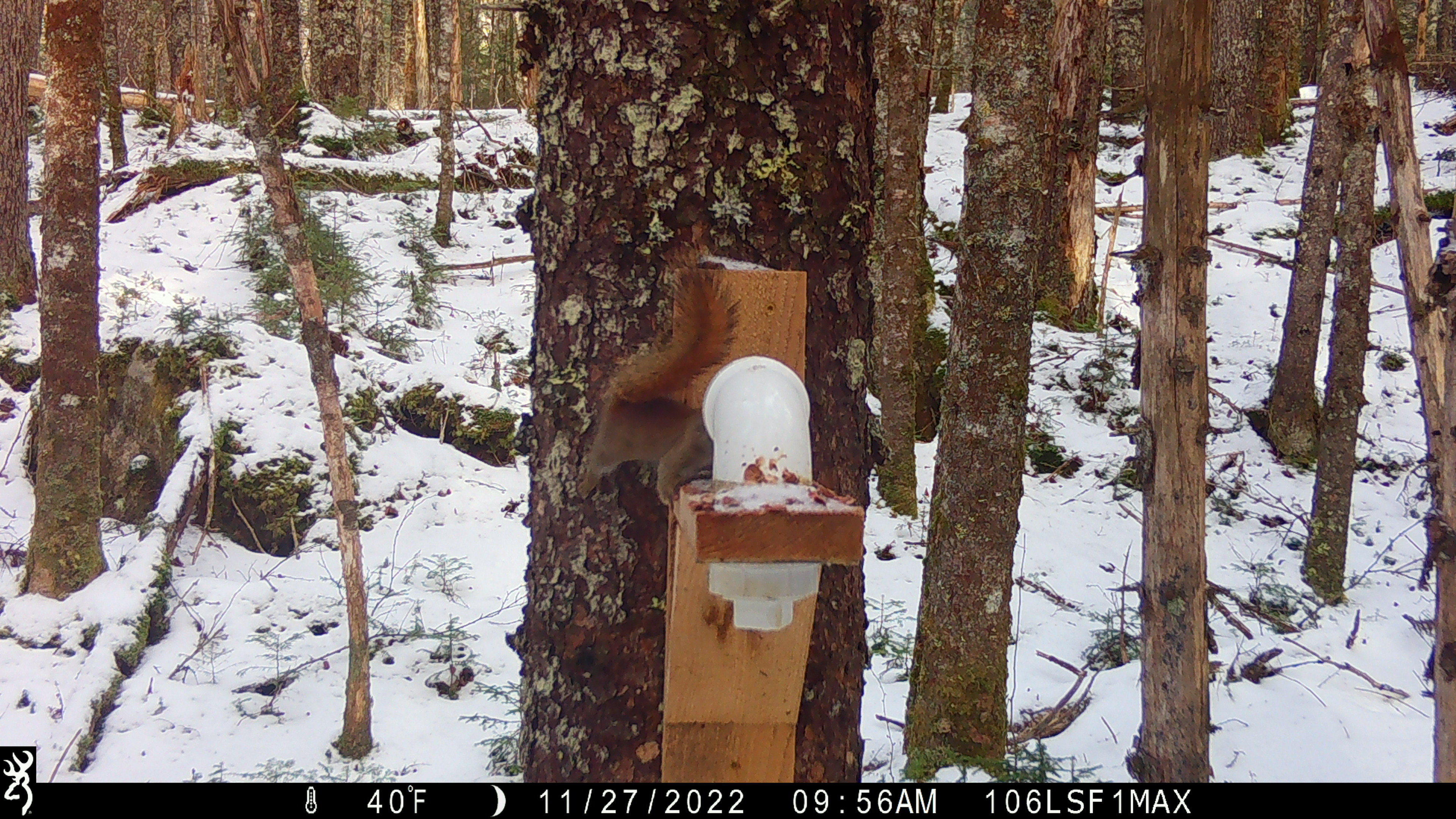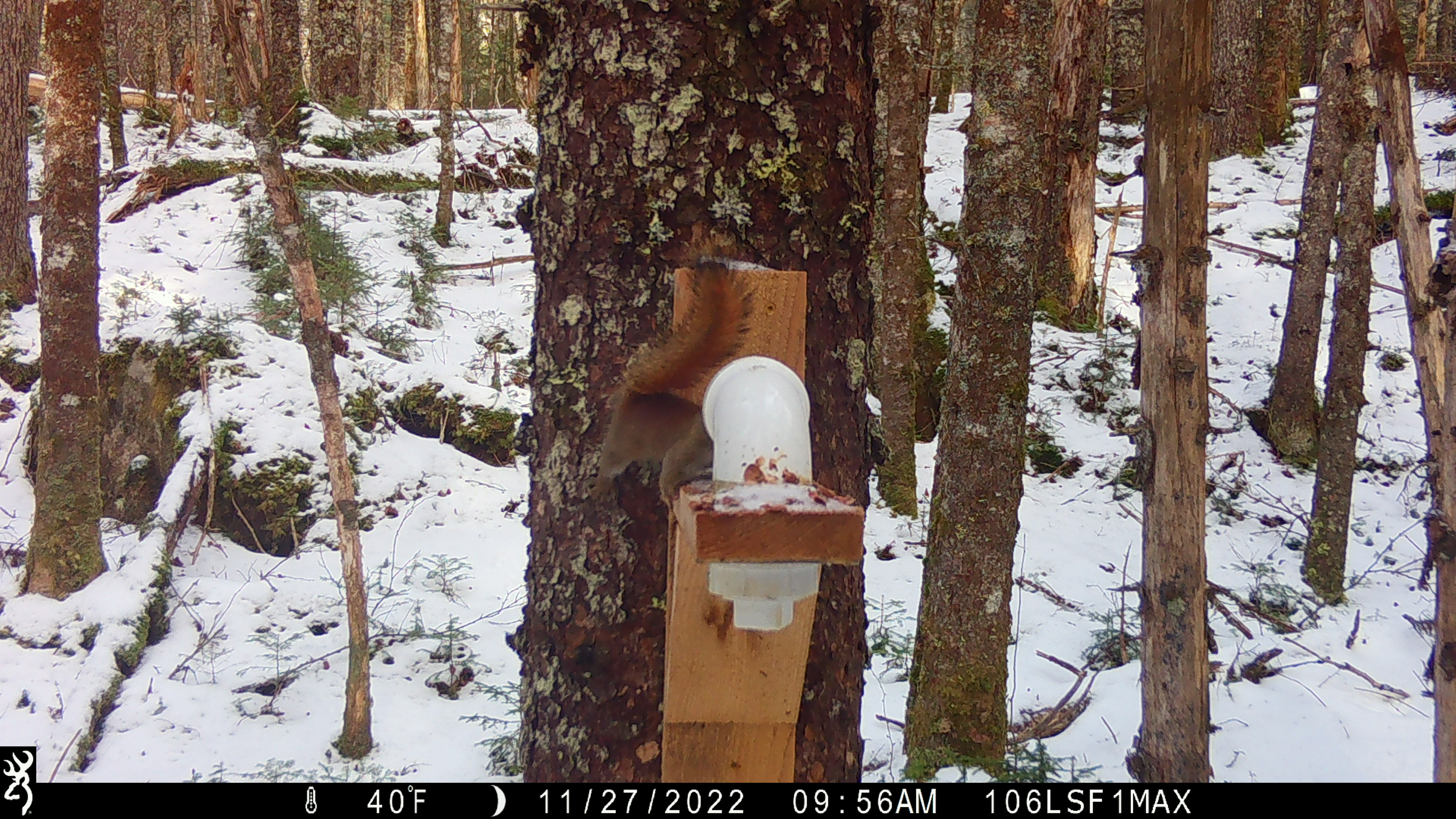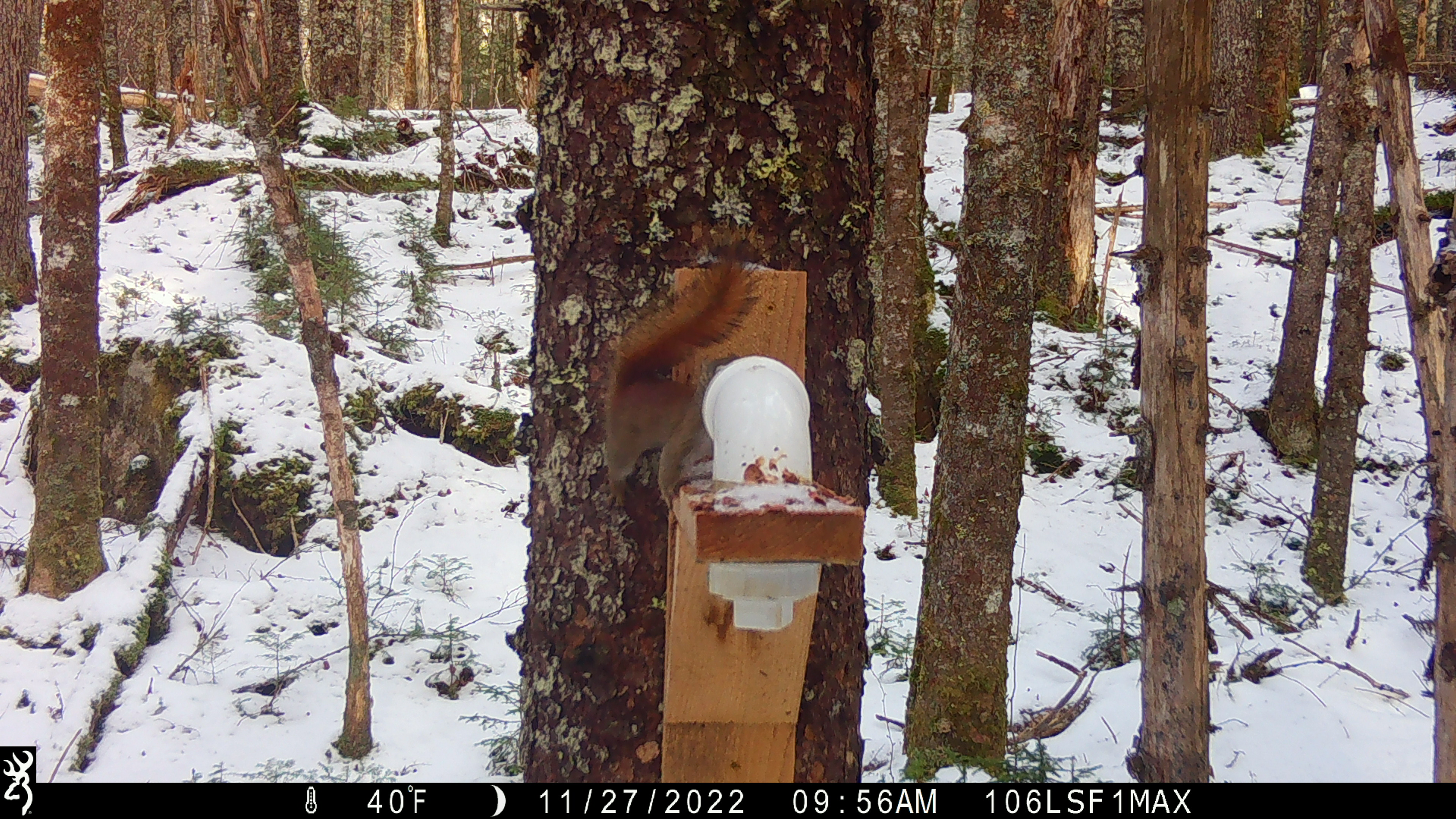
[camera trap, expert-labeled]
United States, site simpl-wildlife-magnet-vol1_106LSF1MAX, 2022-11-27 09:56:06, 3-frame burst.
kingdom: Animalia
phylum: Chordata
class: Mammalia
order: Rodentia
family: Sciuridae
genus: Tamiasciurus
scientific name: Tamiasciurus hudsonicus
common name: red squirrel